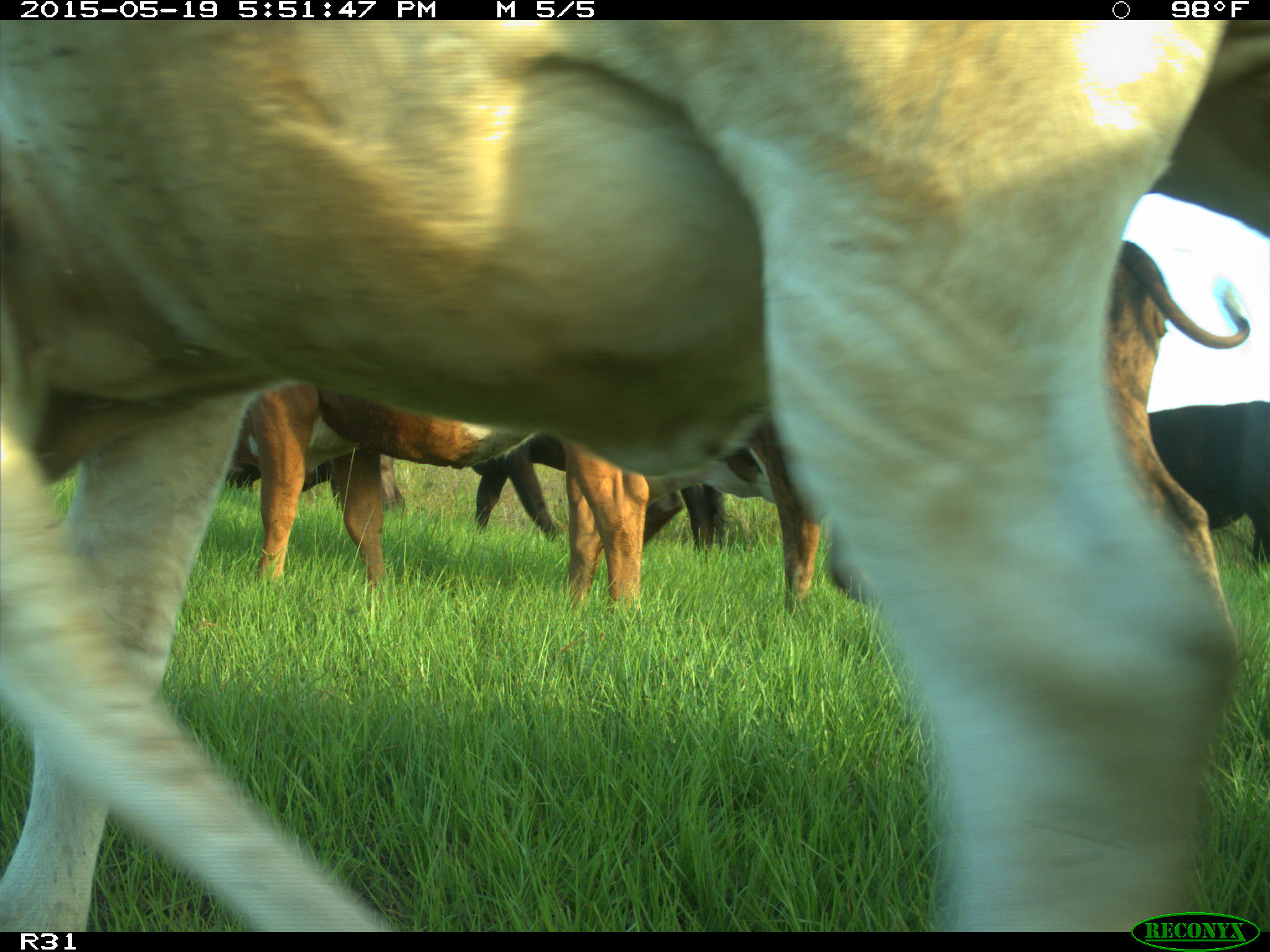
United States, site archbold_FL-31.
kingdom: Animalia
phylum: Chordata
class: Mammalia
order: Artiodactyla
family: Bovidae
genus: Bos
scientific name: Bos taurus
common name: domestic cow